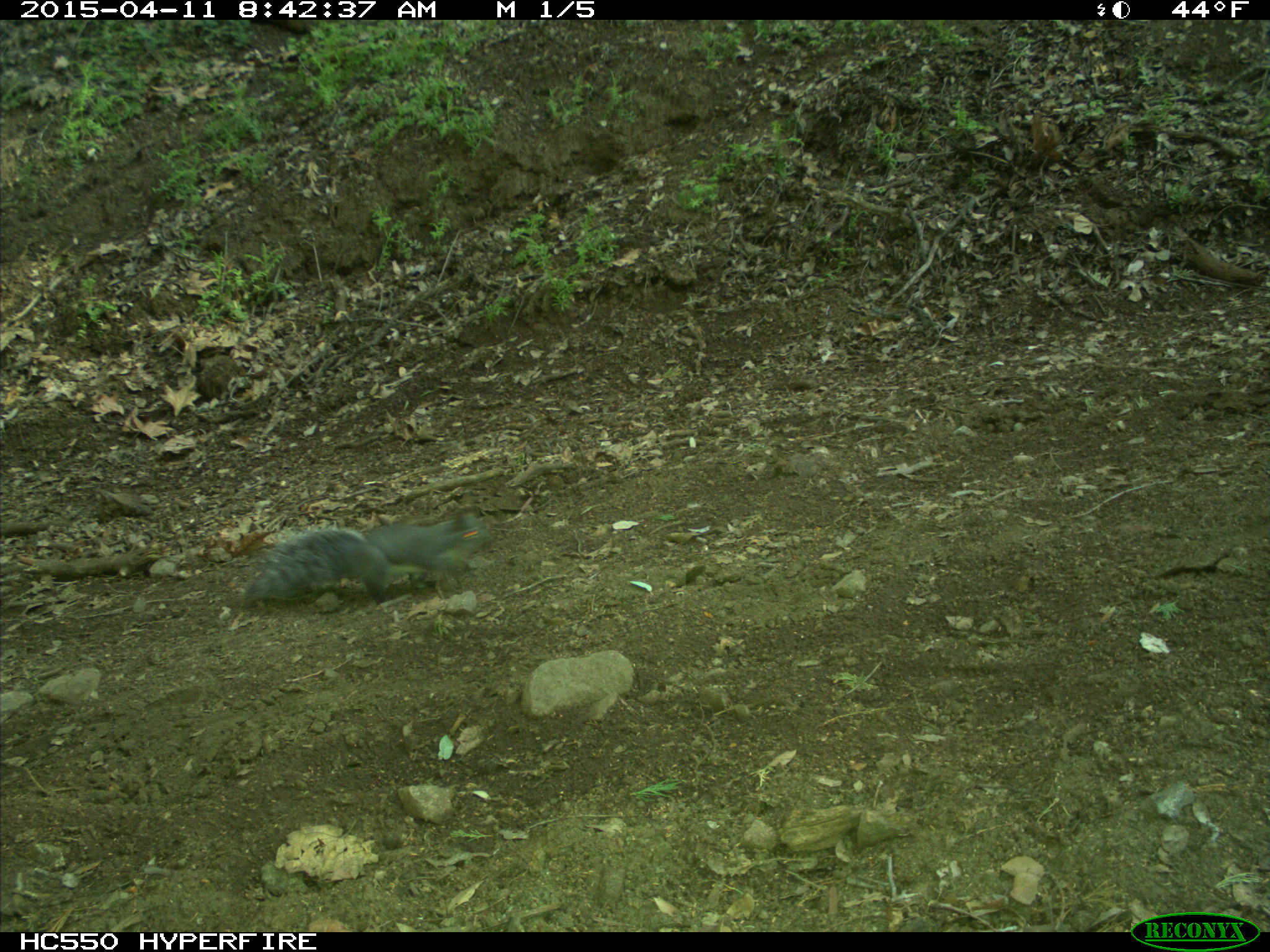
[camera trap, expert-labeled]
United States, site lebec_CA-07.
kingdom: Animalia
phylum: Chordata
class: Mammalia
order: Rodentia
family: Sciuridae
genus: Sciurus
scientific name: Sciurus carolinensis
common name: eastern gray squirrel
Sciurus carolinensis (eastern gray squirrel).